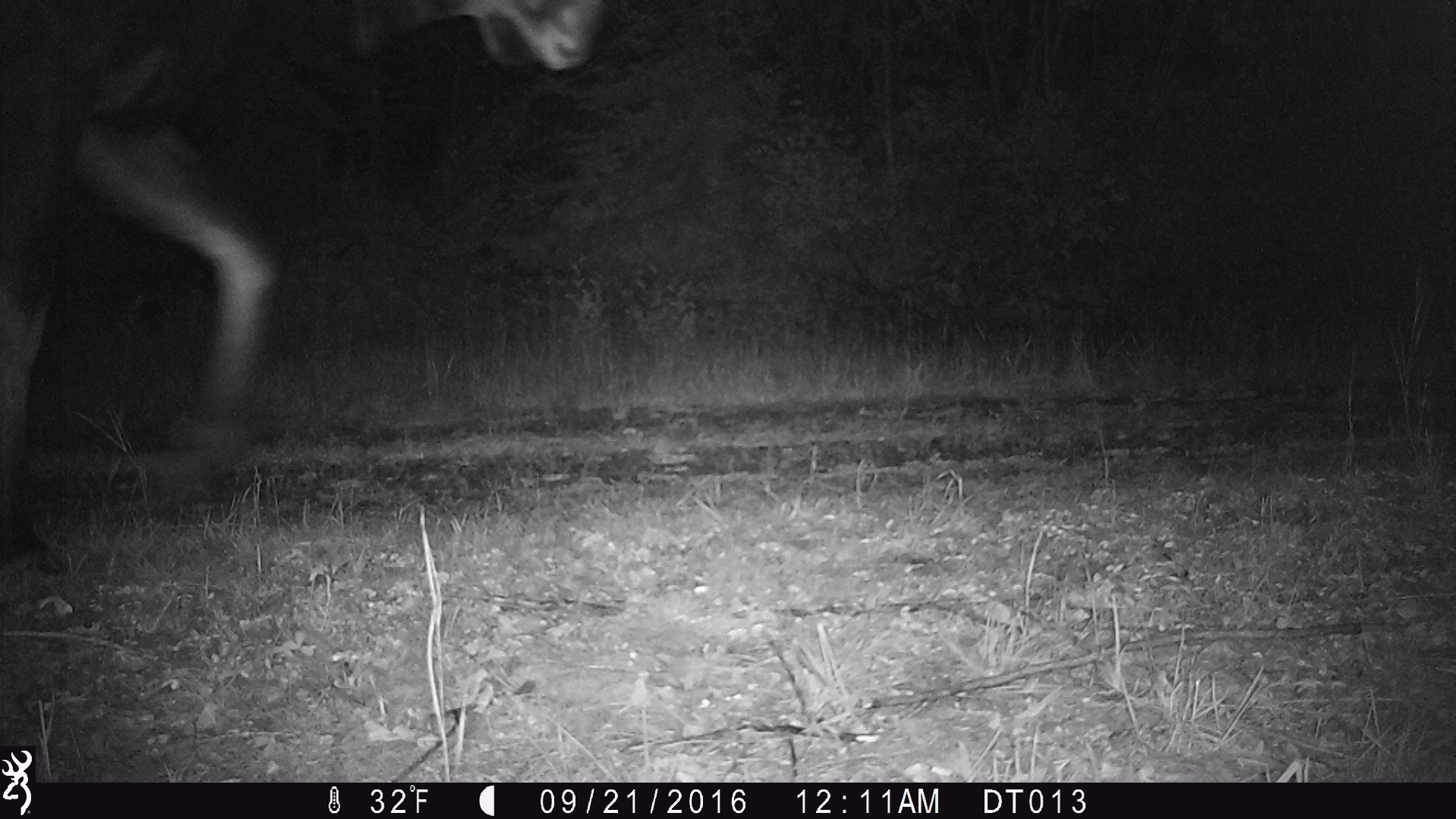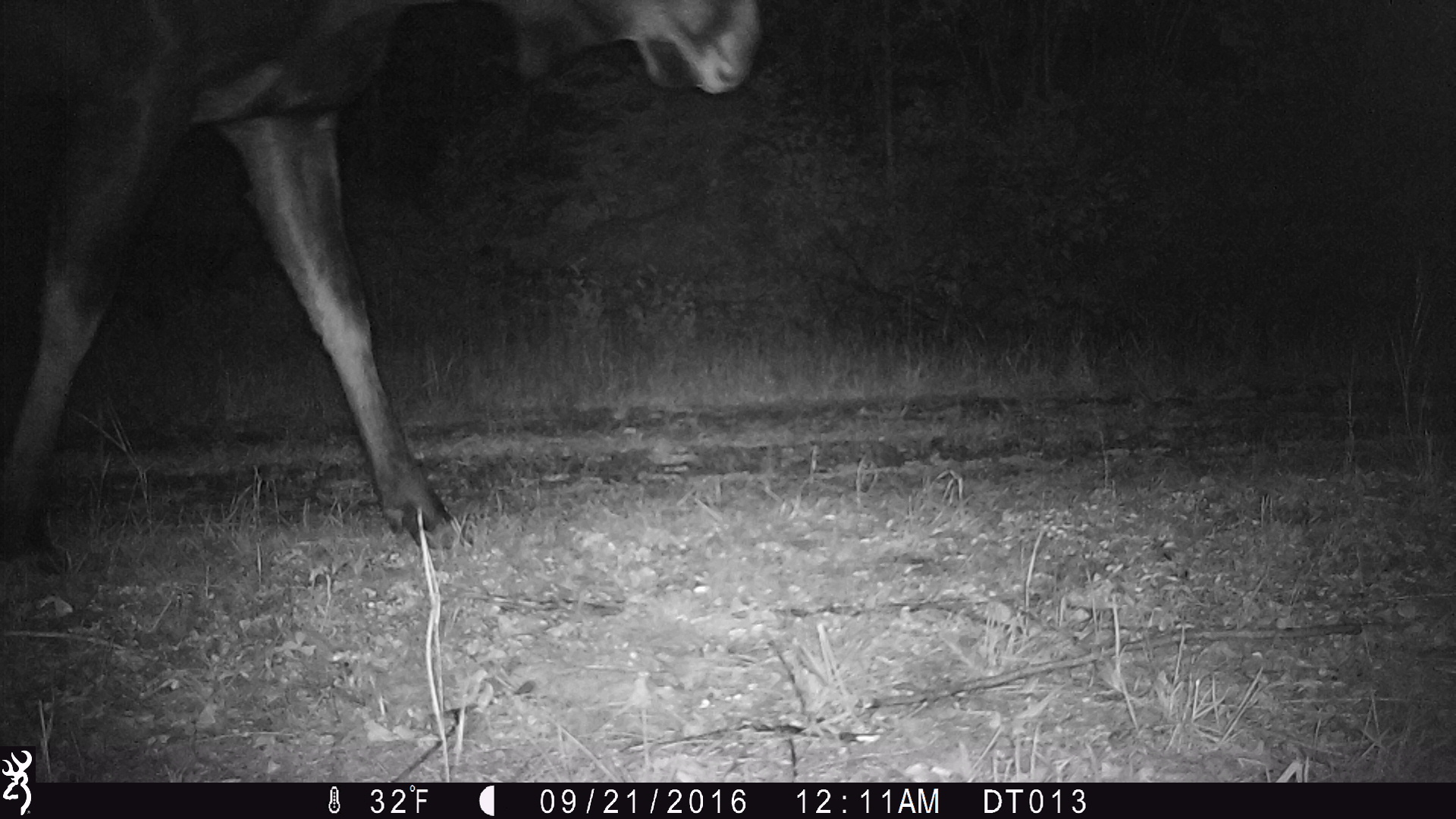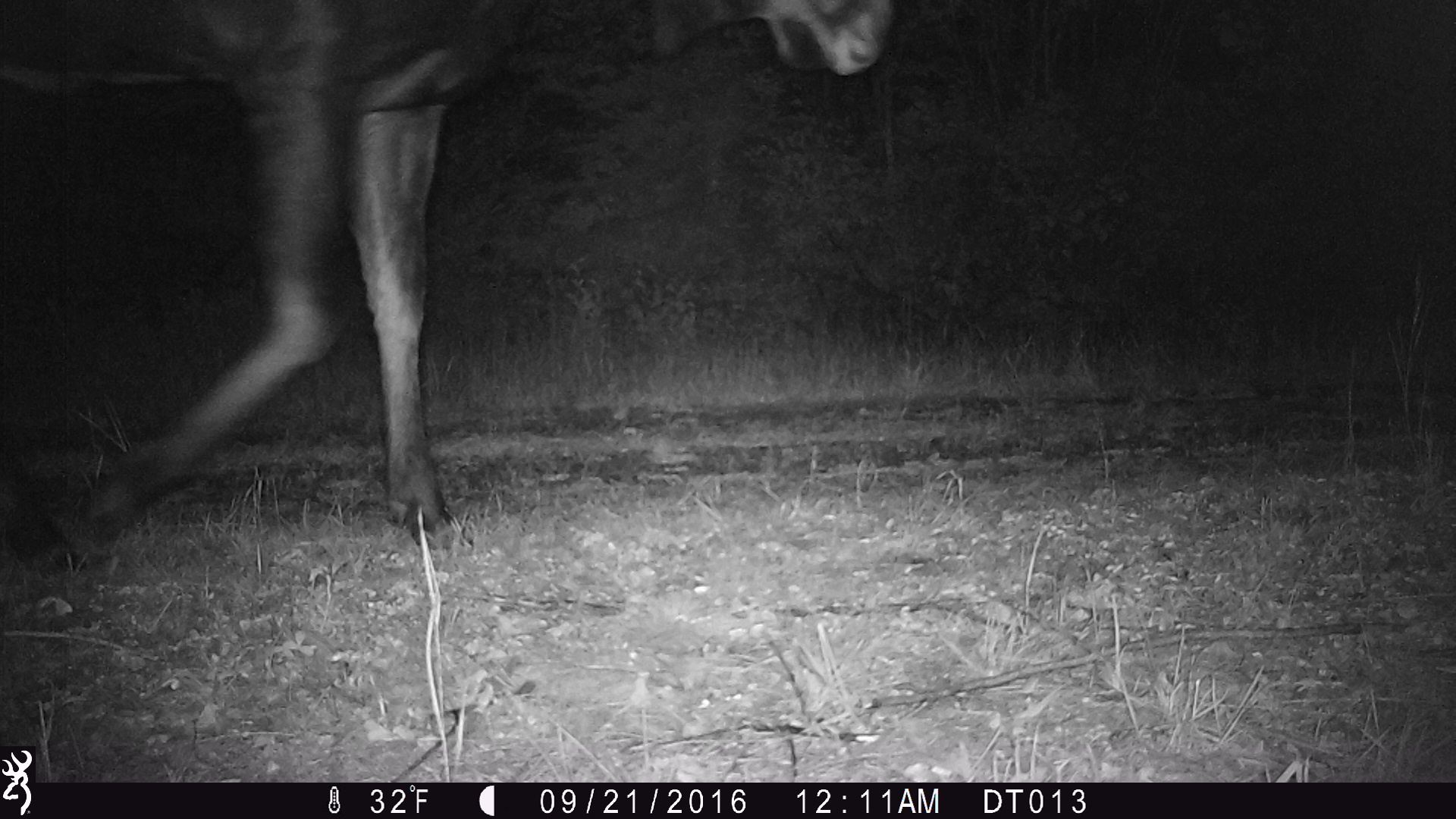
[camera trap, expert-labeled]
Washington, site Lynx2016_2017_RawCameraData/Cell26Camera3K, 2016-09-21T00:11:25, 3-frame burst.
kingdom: Animalia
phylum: Chordata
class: Mammalia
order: Artiodactyla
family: Cervidae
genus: Alces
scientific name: Alces alces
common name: moose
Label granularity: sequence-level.